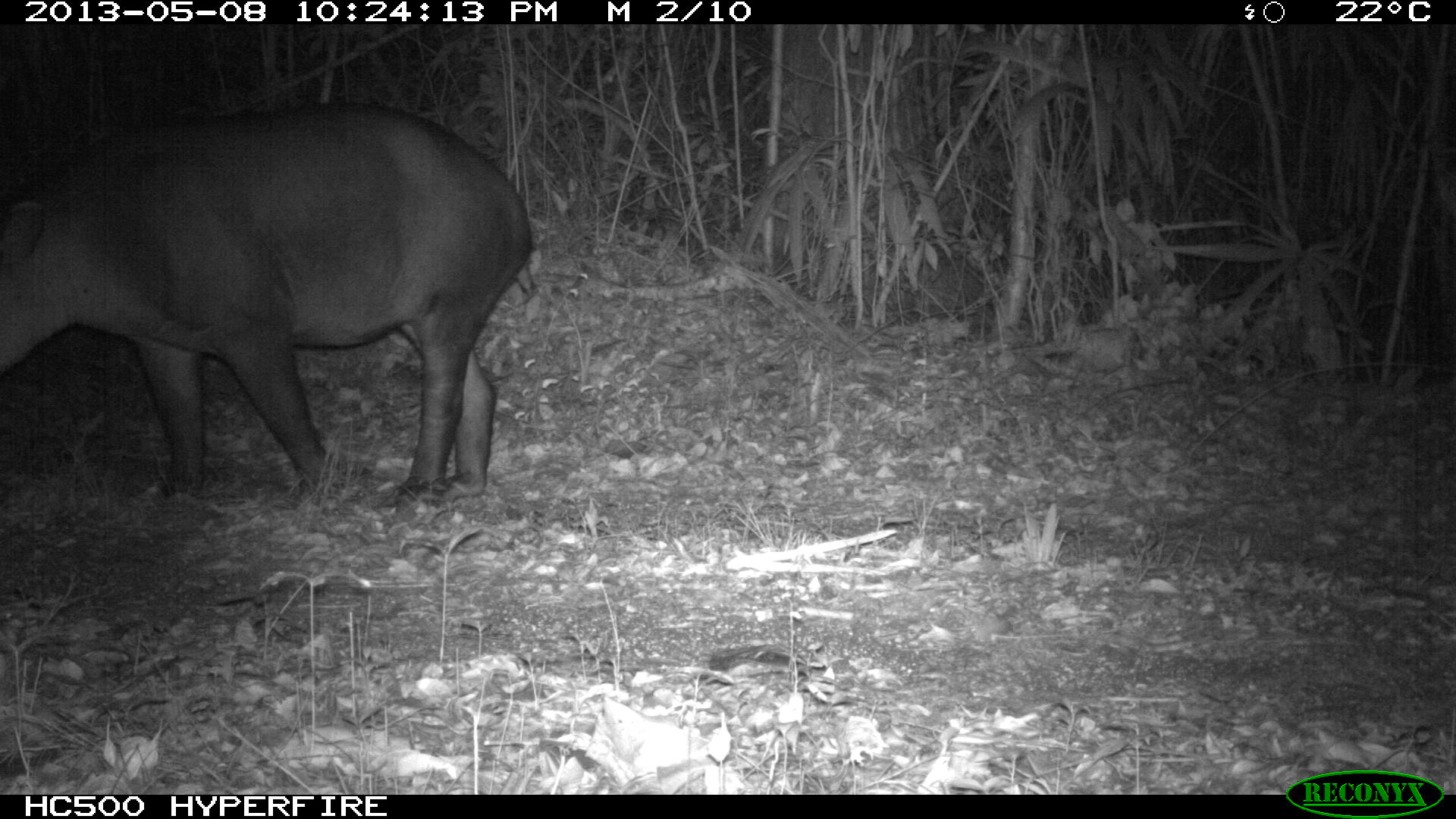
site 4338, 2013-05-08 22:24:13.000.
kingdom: Animalia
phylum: Chordata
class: Mammalia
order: Perissodactyla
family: Tapiridae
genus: Tapirus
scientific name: Tapirus bairdii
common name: baird's tapir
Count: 1.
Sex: female.